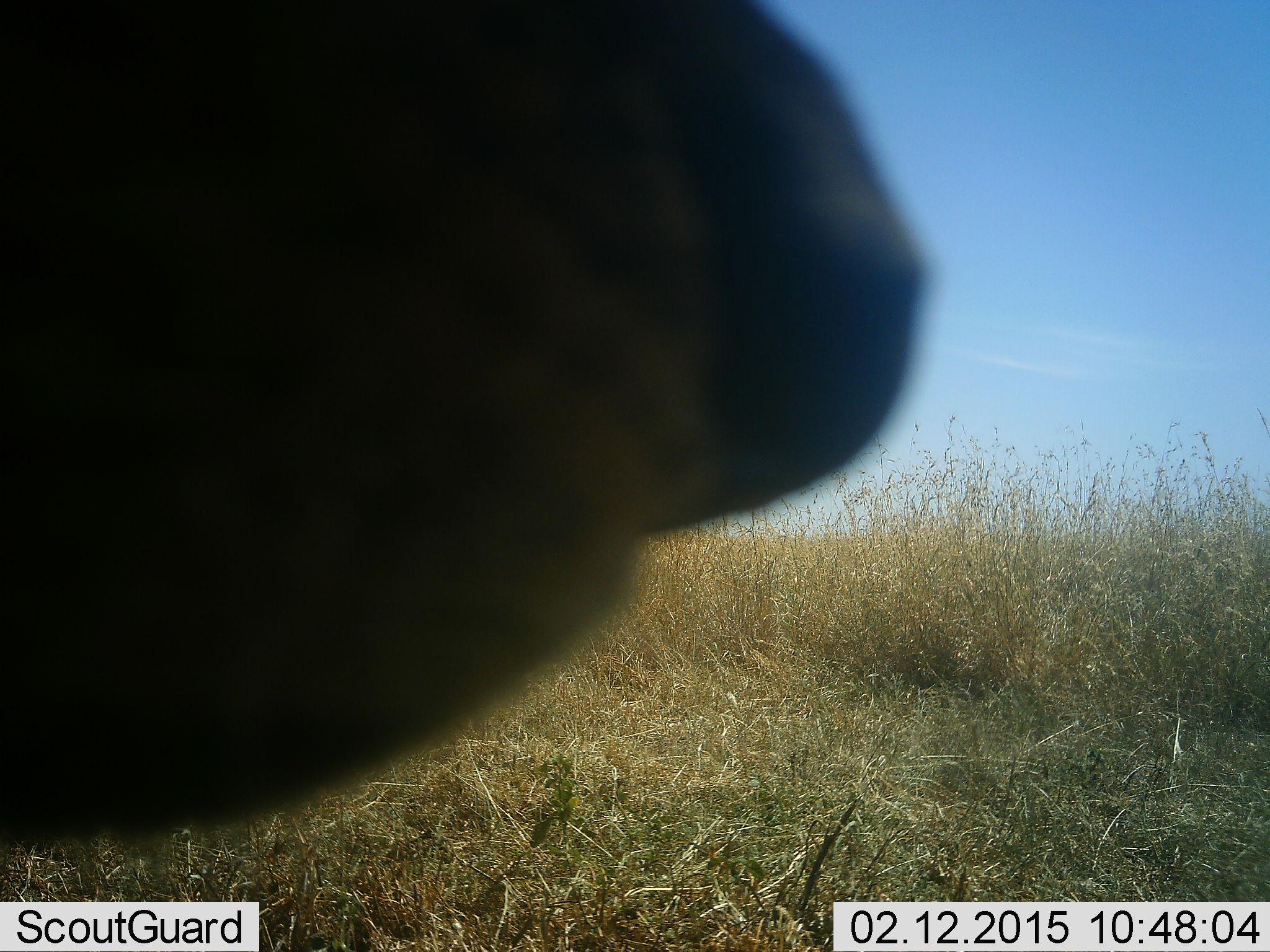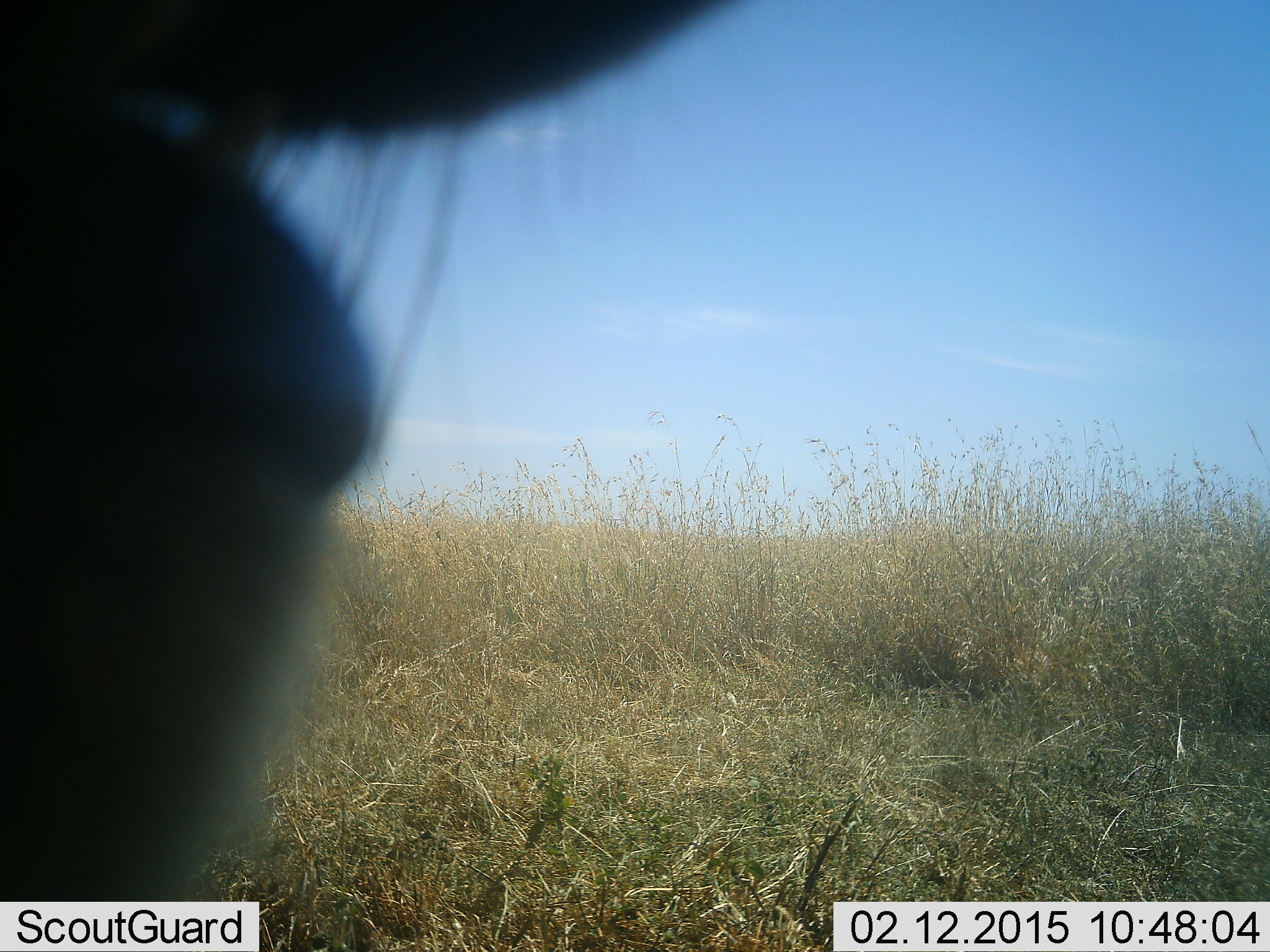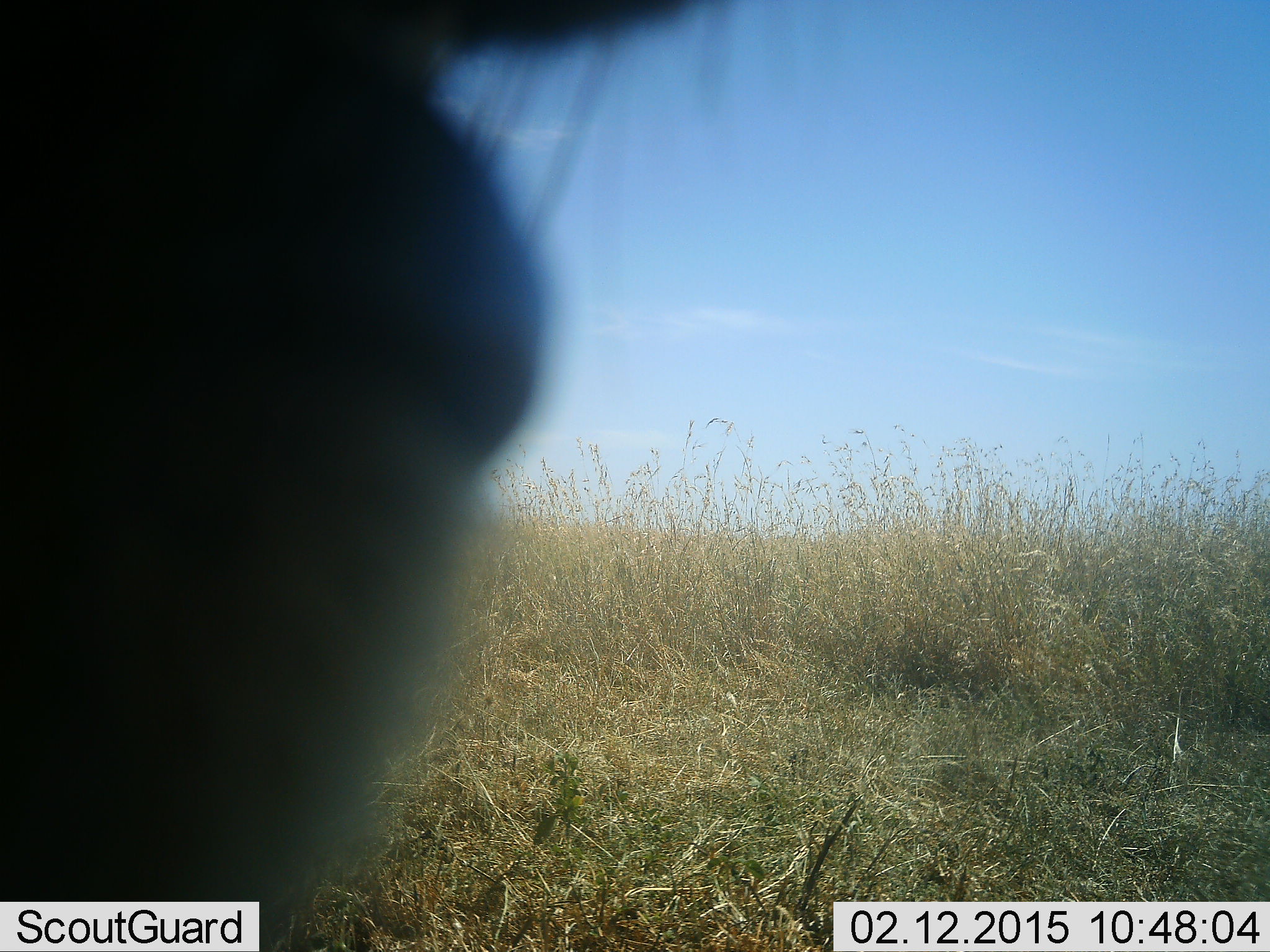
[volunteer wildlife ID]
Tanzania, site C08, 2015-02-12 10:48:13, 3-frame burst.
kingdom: Animalia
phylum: Chordata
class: Mammalia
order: Artiodactyla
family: Bovidae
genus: Connochaetes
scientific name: Connochaetes taurinus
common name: blue wildebeest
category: wildebeest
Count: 1.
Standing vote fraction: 71%.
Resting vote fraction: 0%.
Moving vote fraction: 14%.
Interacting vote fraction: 0%.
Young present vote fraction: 0%.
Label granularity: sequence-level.